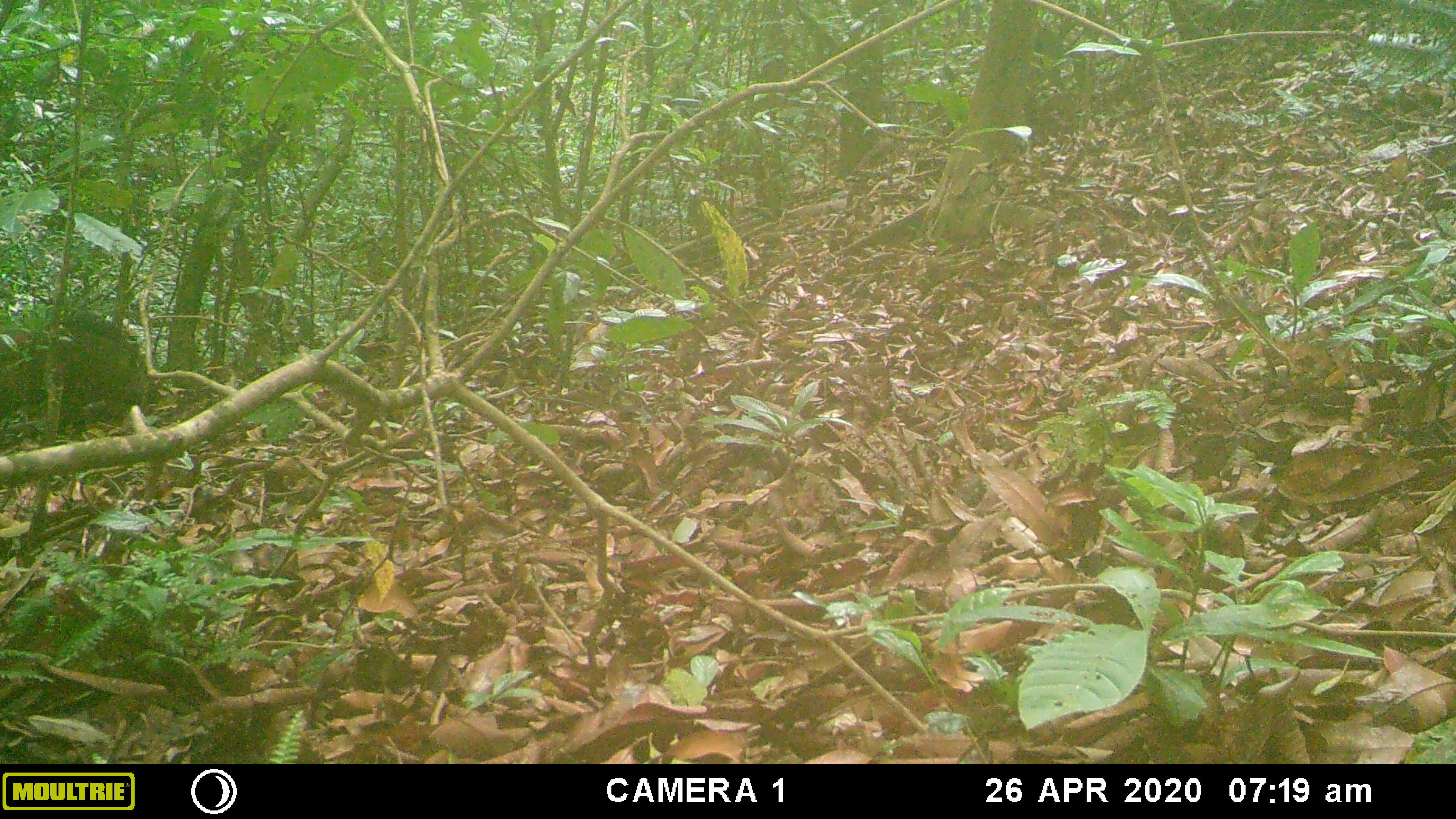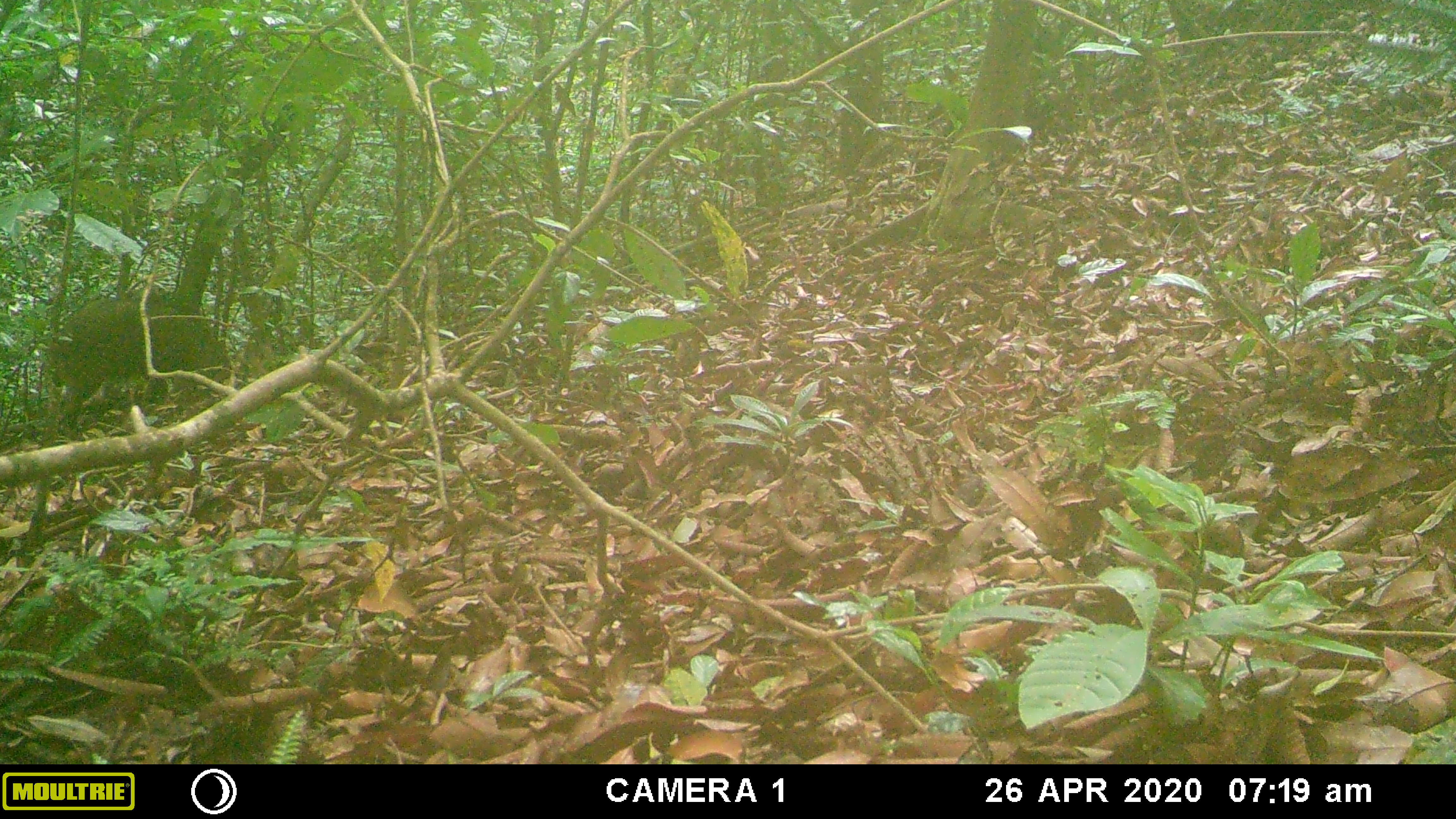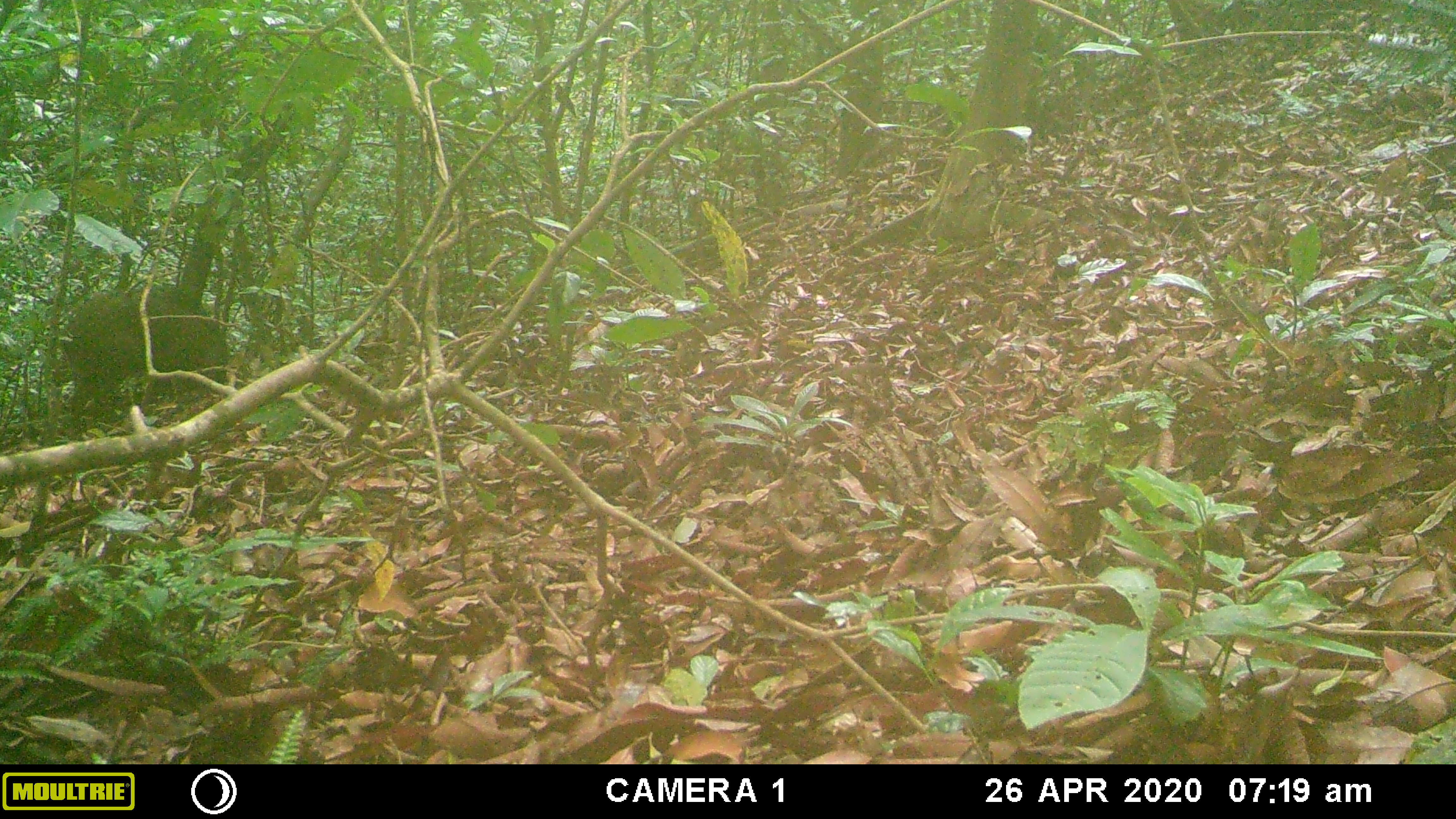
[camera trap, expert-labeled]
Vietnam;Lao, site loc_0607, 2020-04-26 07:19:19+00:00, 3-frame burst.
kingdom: Animalia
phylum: Chordata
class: Mammalia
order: Artiodactyla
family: Suidae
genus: Sus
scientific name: Sus scrofa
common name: eurasian wild pig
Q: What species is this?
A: Eurasian wild pig (Sus scrofa).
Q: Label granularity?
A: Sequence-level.